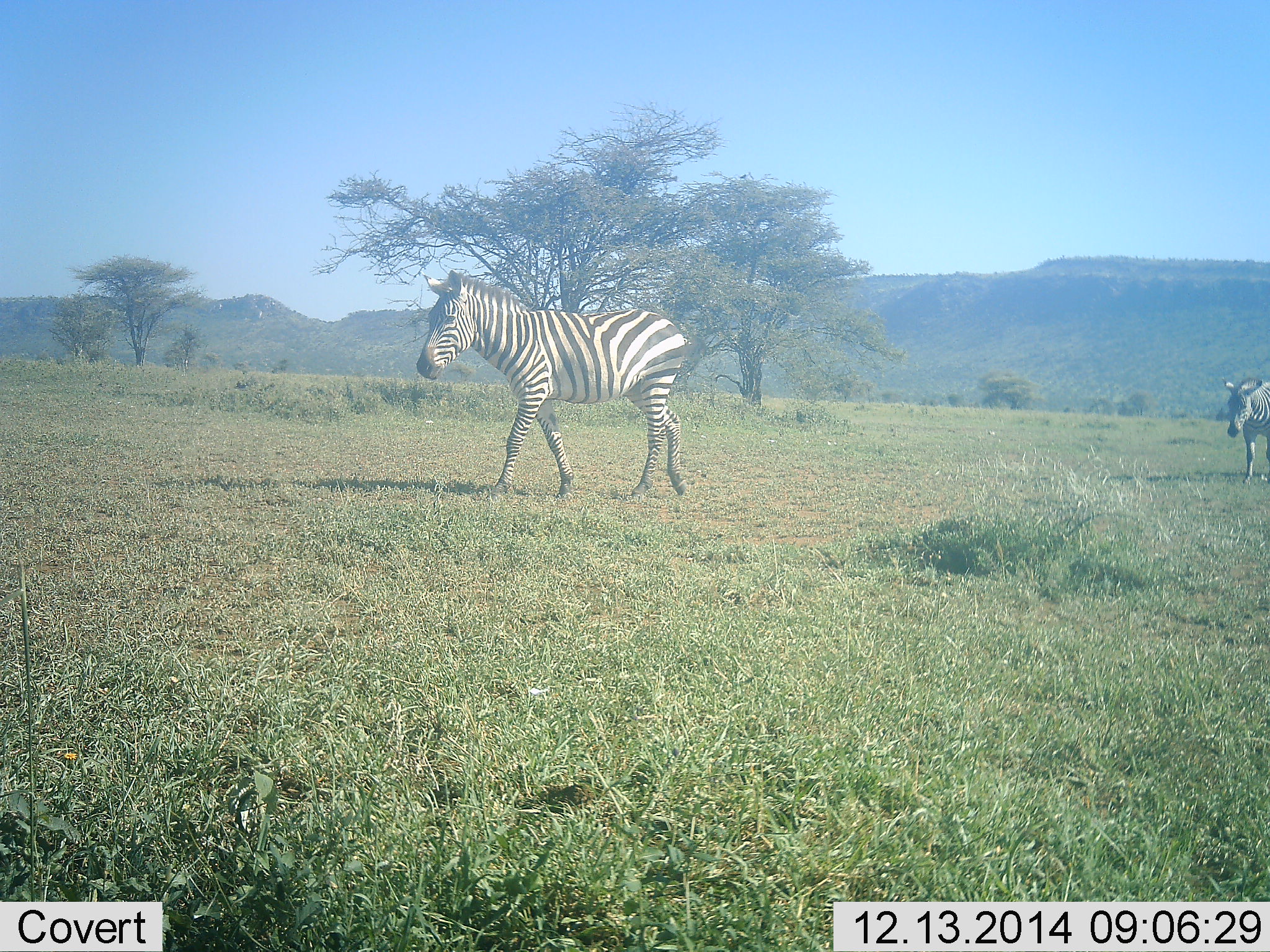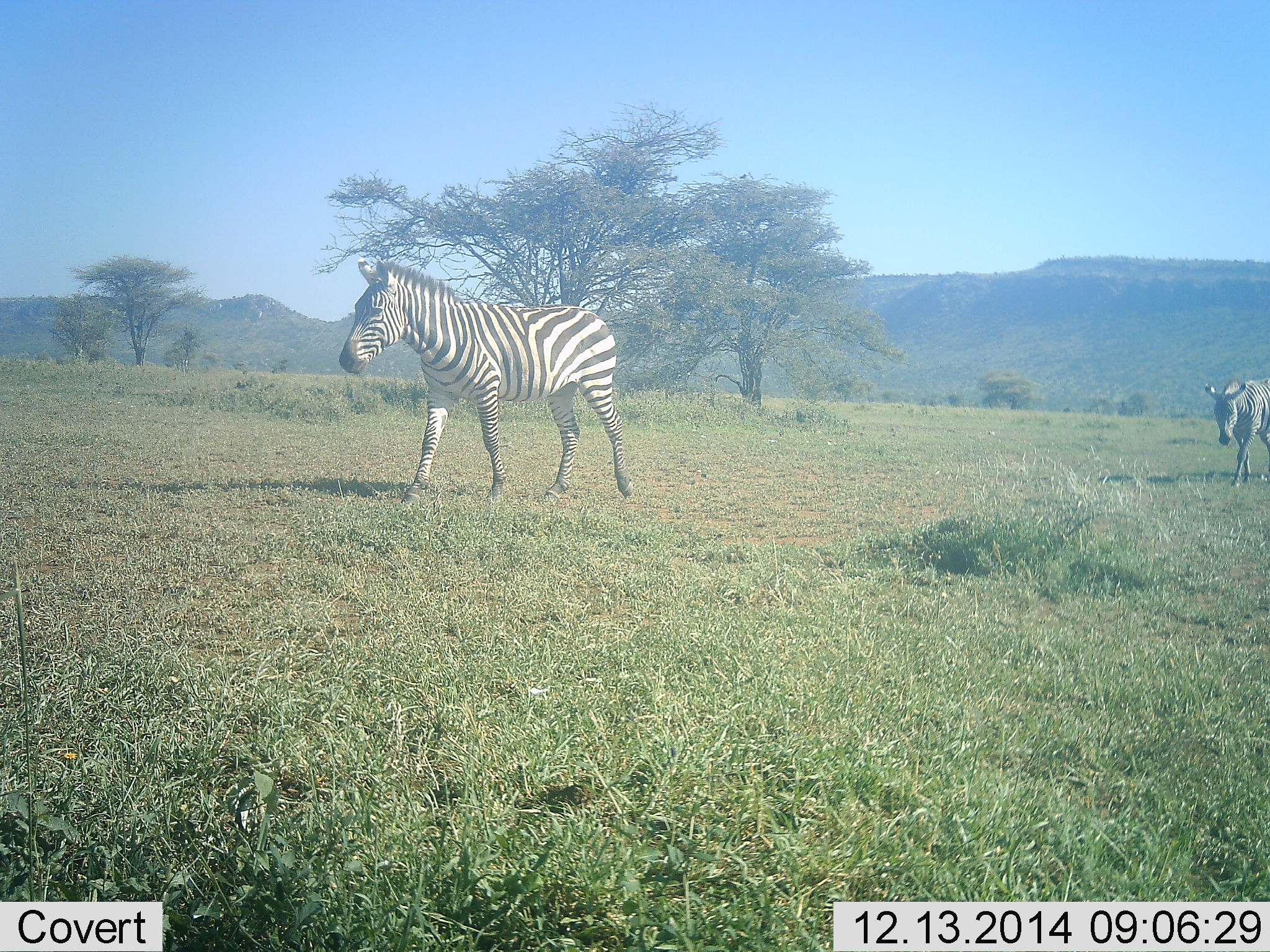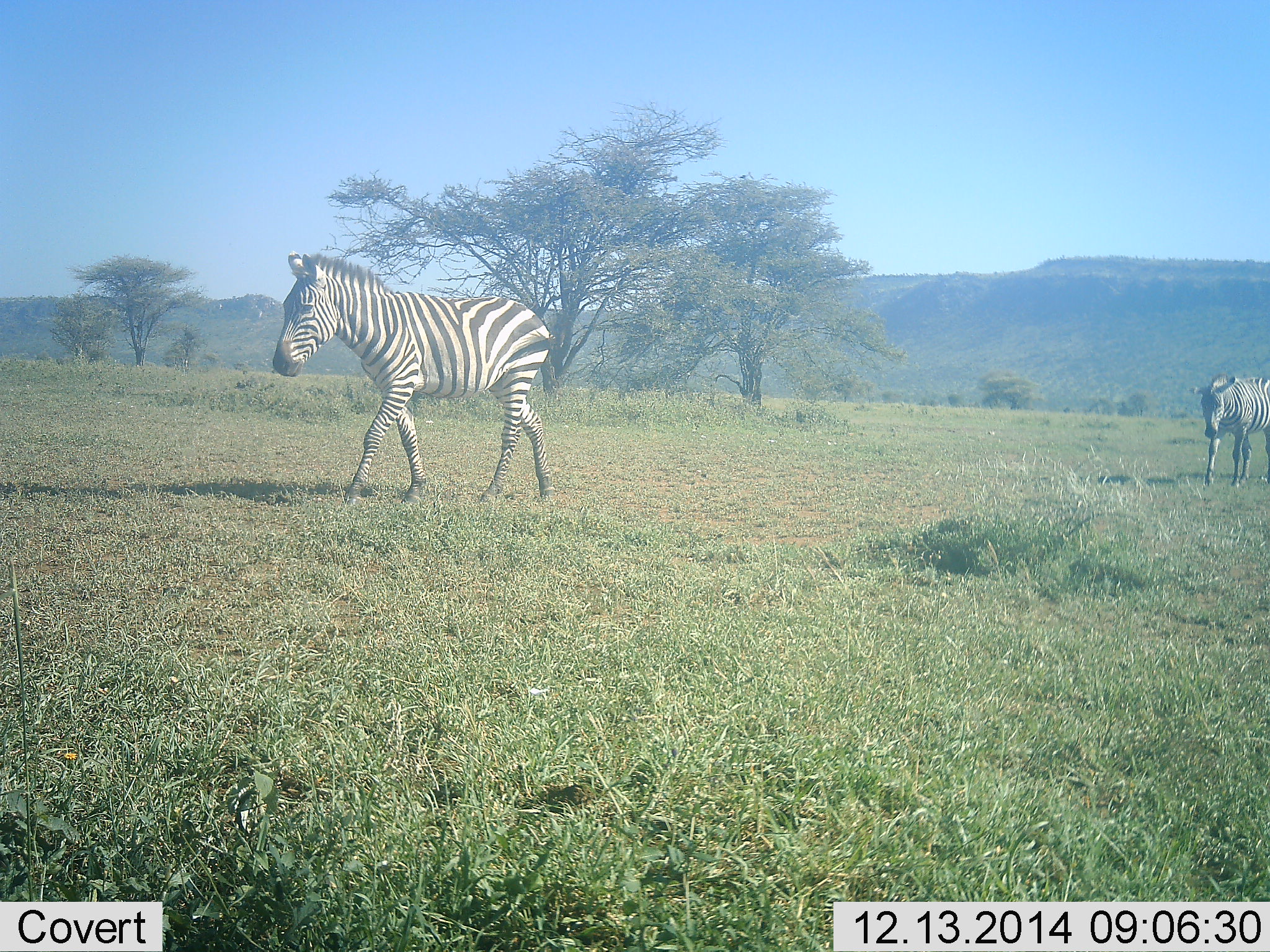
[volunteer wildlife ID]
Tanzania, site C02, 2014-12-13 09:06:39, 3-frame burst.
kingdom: Animalia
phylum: Chordata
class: Mammalia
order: Perissodactyla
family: Equidae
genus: Equus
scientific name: Equus quagga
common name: plains zebra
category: zebra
Zebra (plains zebra) (Equus quagga), count 2. Behavior (volunteer vote fractions): standing 10%, resting 0%, moving 90%, interacting 0%. Young present (vote fraction): 0%. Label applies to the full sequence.